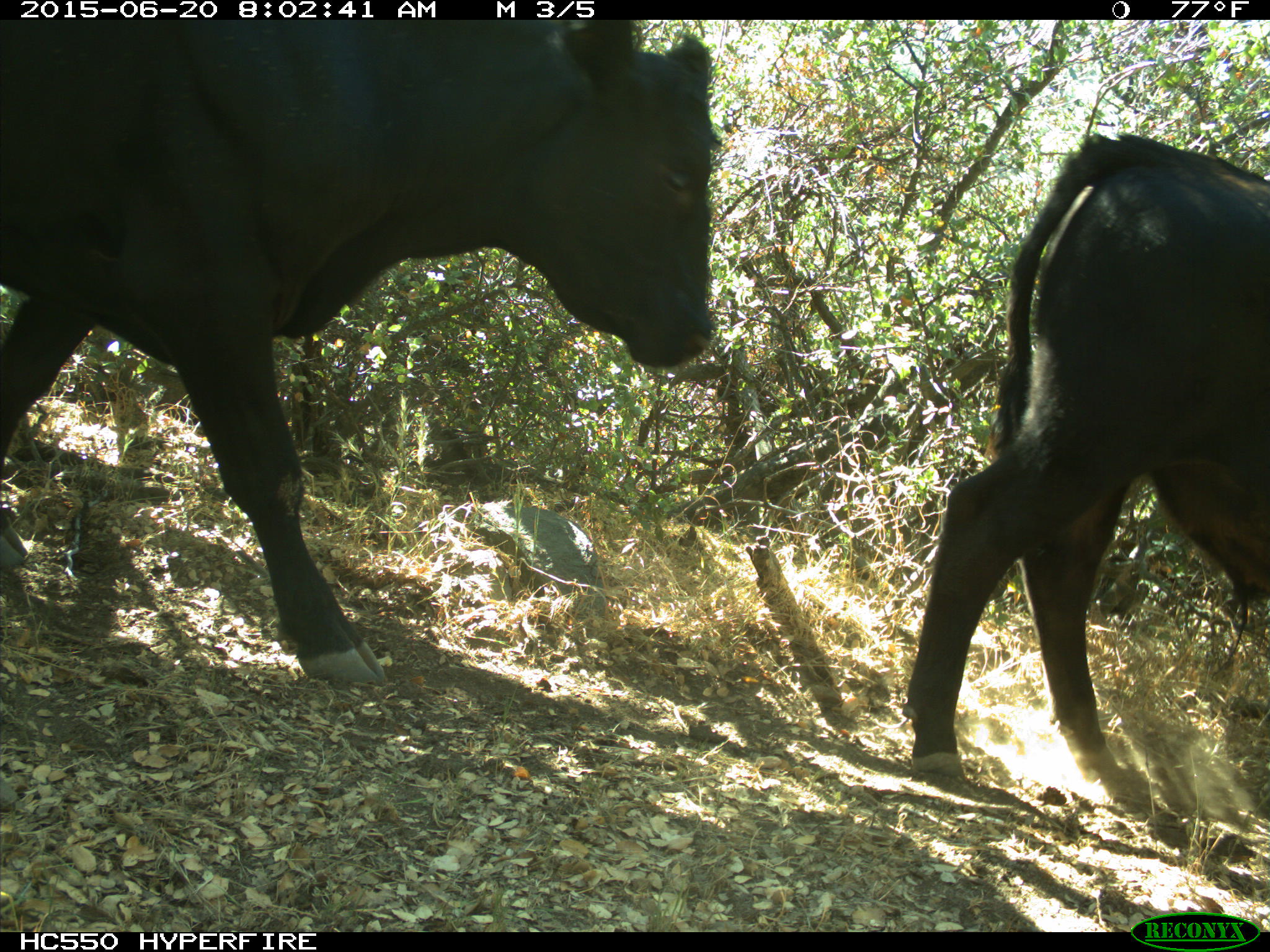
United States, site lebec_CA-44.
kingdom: Animalia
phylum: Chordata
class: Mammalia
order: Artiodactyla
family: Bovidae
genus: Bos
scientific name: Bos taurus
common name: domestic cow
Bos taurus (domestic cow).